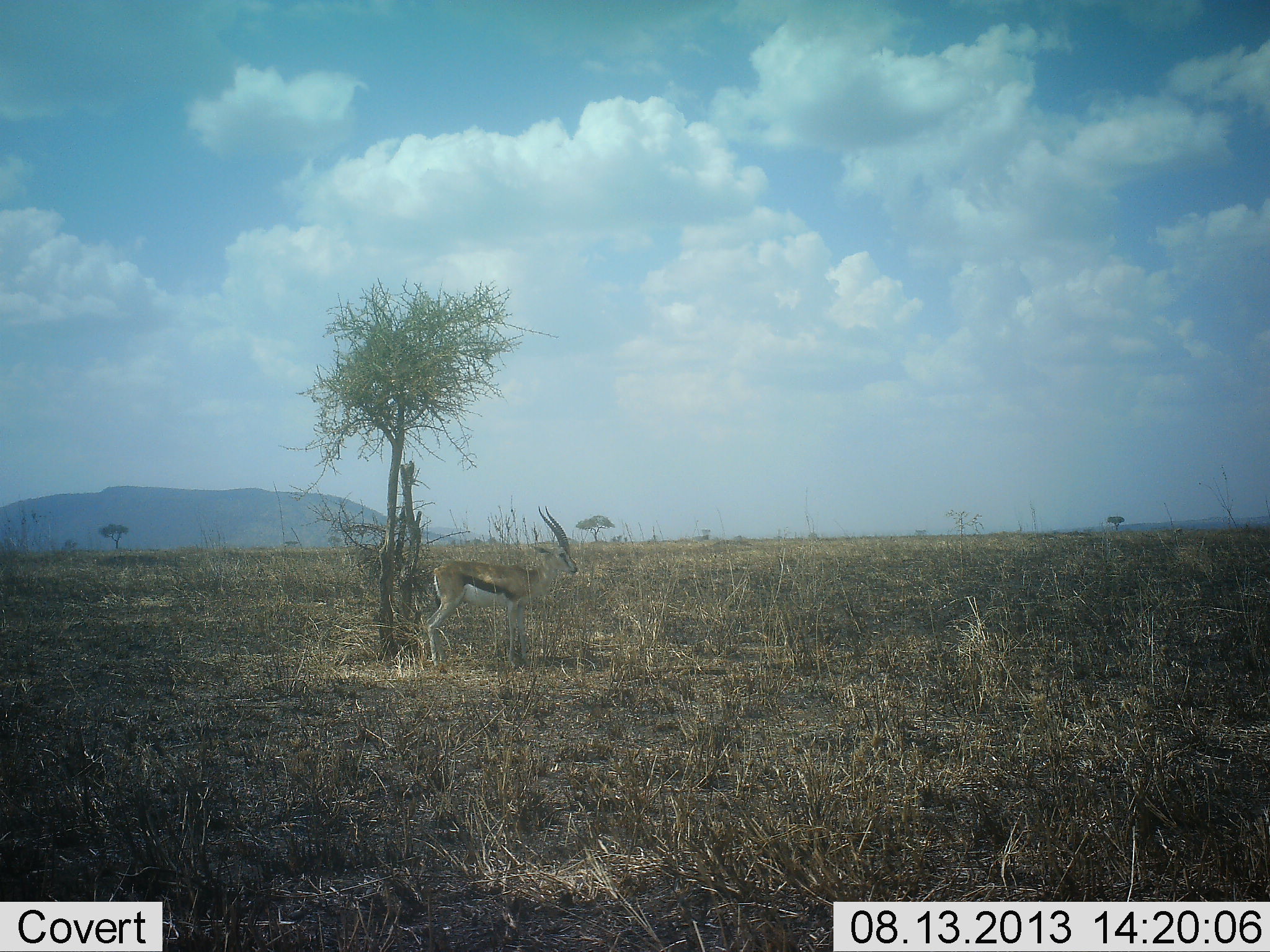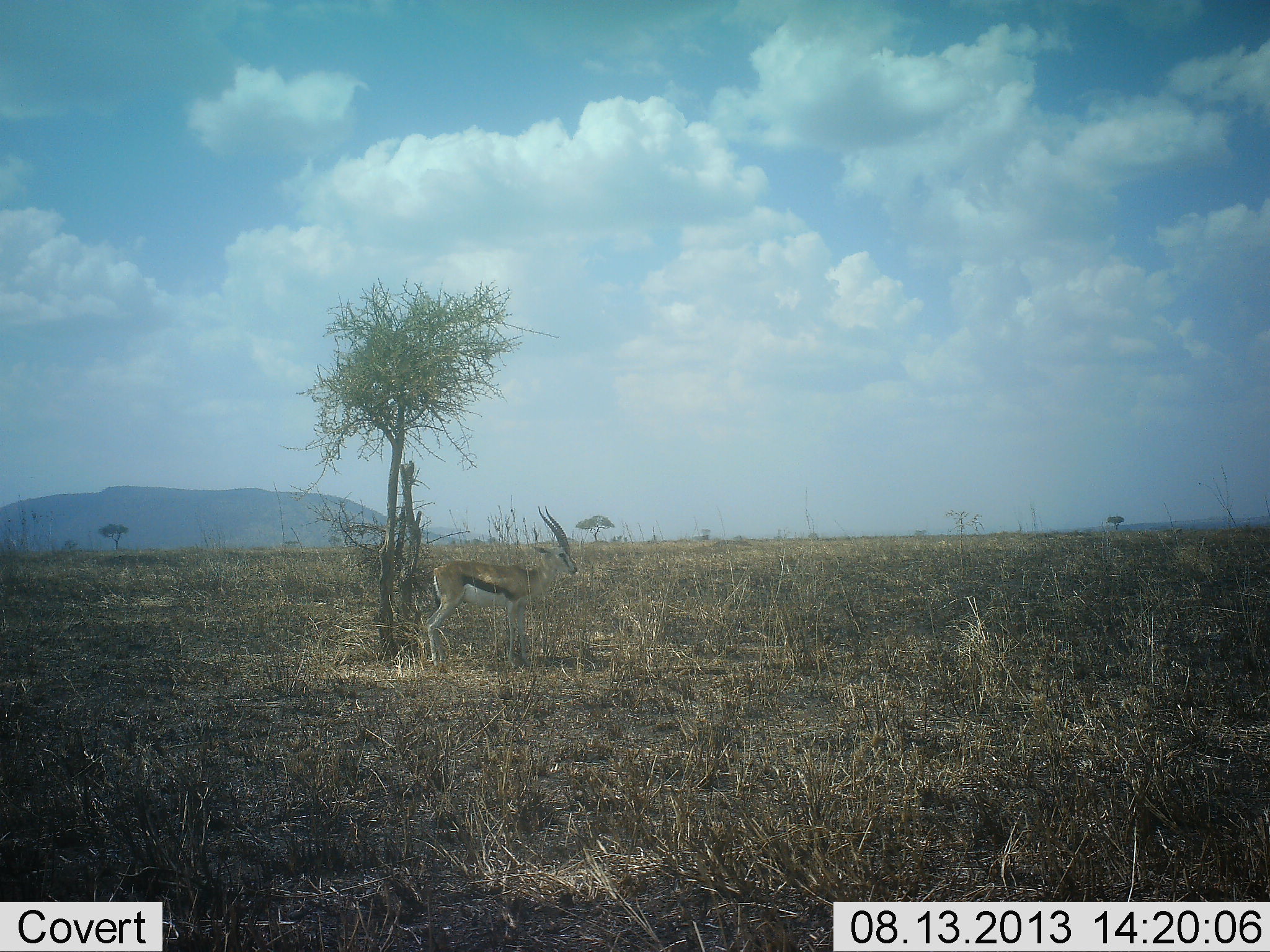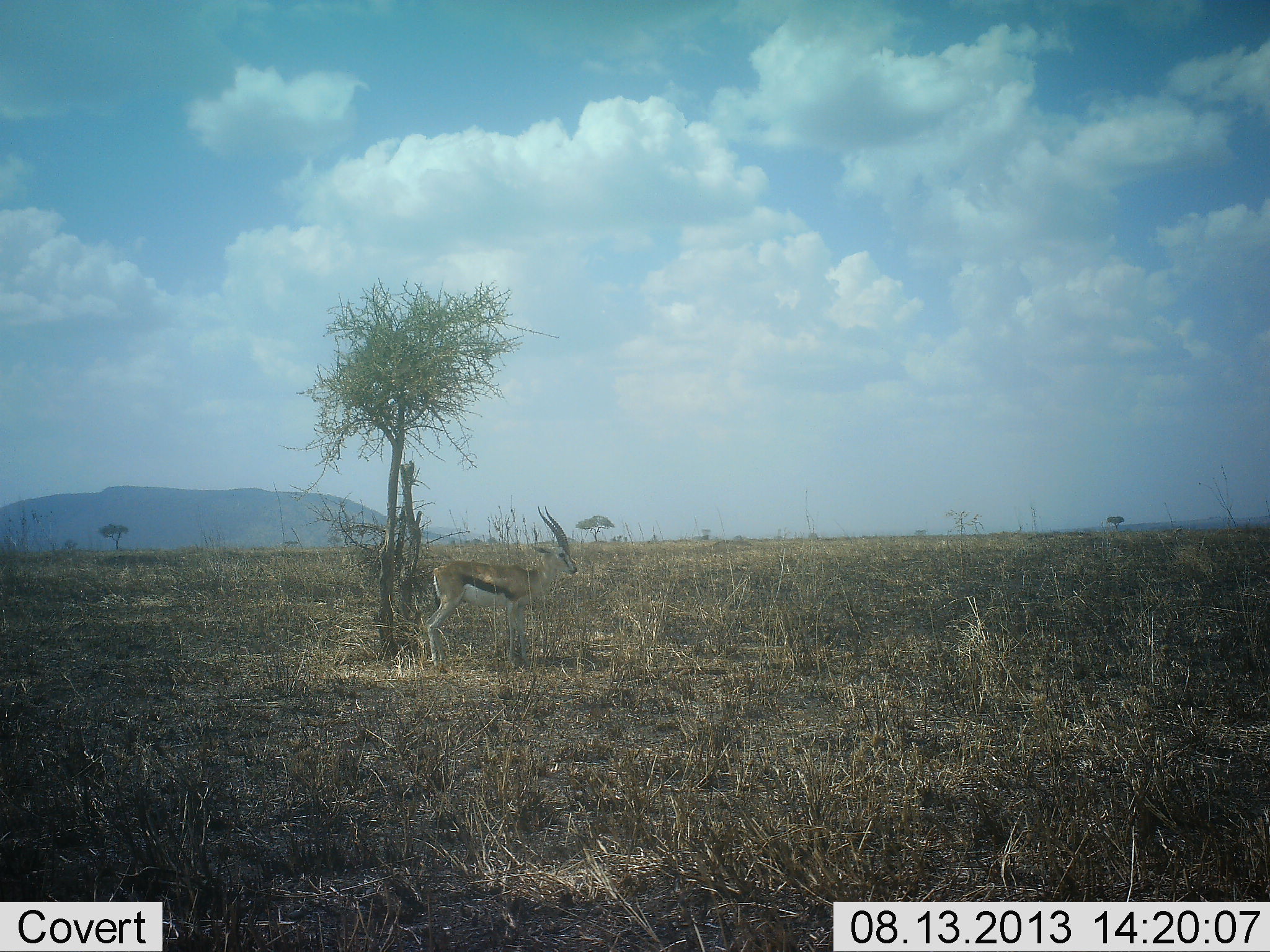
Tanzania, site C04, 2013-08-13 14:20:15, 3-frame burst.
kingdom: Animalia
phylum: Chordata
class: Mammalia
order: Artiodactyla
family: Bovidae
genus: Eudorcas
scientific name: Eudorcas thomsonii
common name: thomson's gazelle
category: gazellethomsons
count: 1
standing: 100%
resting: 0%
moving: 0%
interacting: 0%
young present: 0%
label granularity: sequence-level